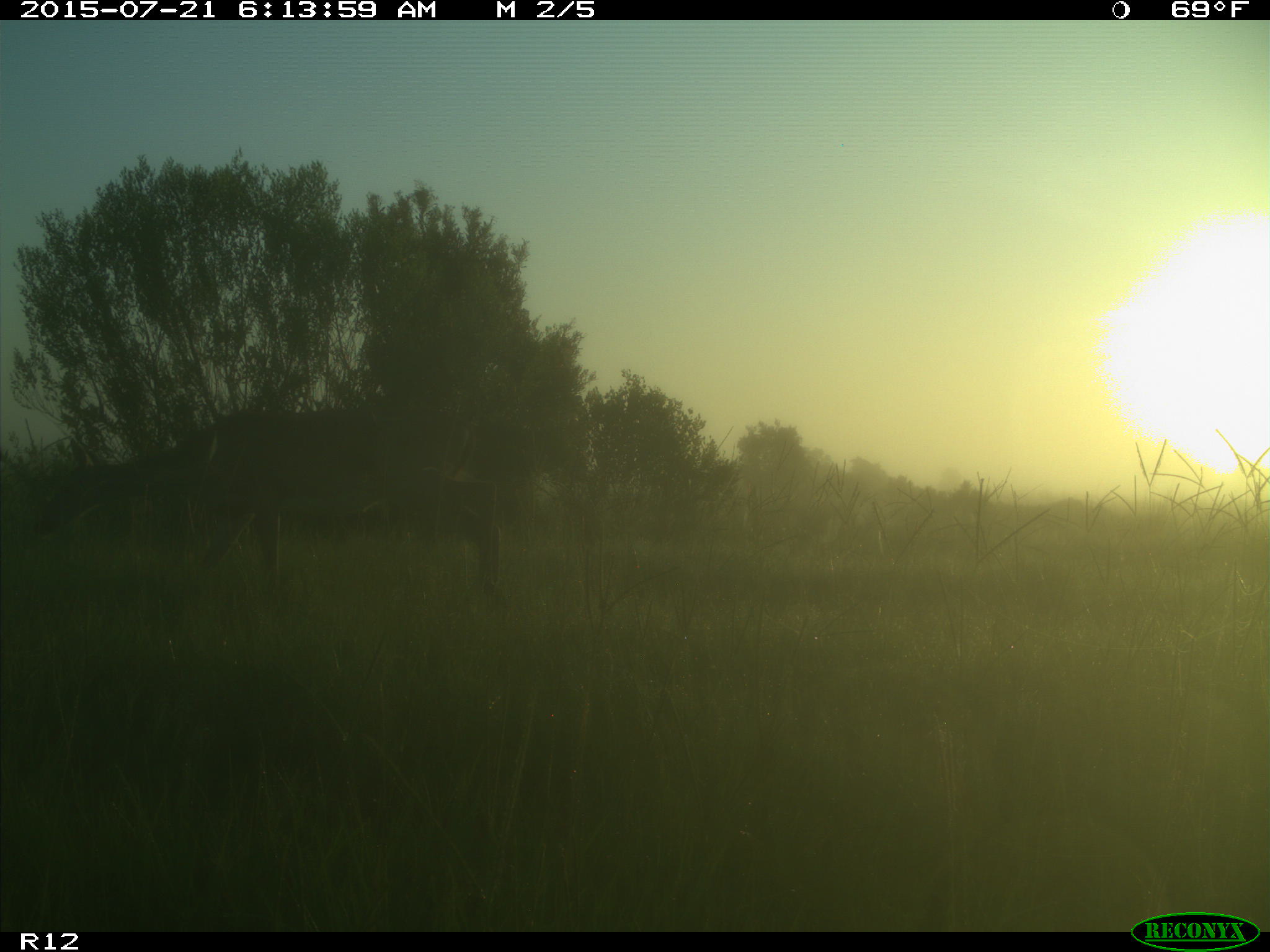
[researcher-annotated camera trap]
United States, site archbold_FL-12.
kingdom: Animalia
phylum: Chordata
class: Mammalia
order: Artiodactyla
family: Cervidae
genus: Odocoileus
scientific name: Odocoileus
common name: deer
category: unidentified deer